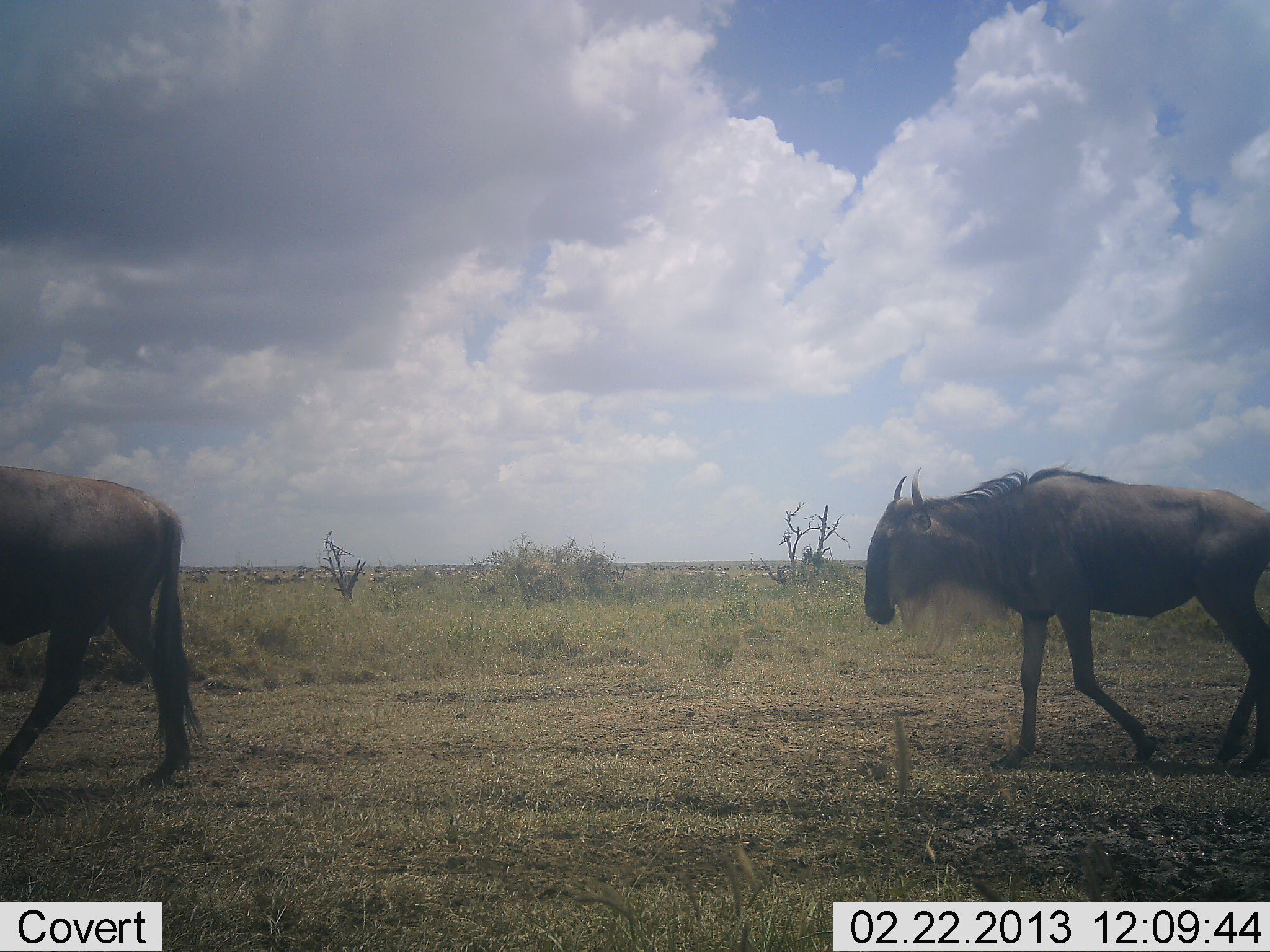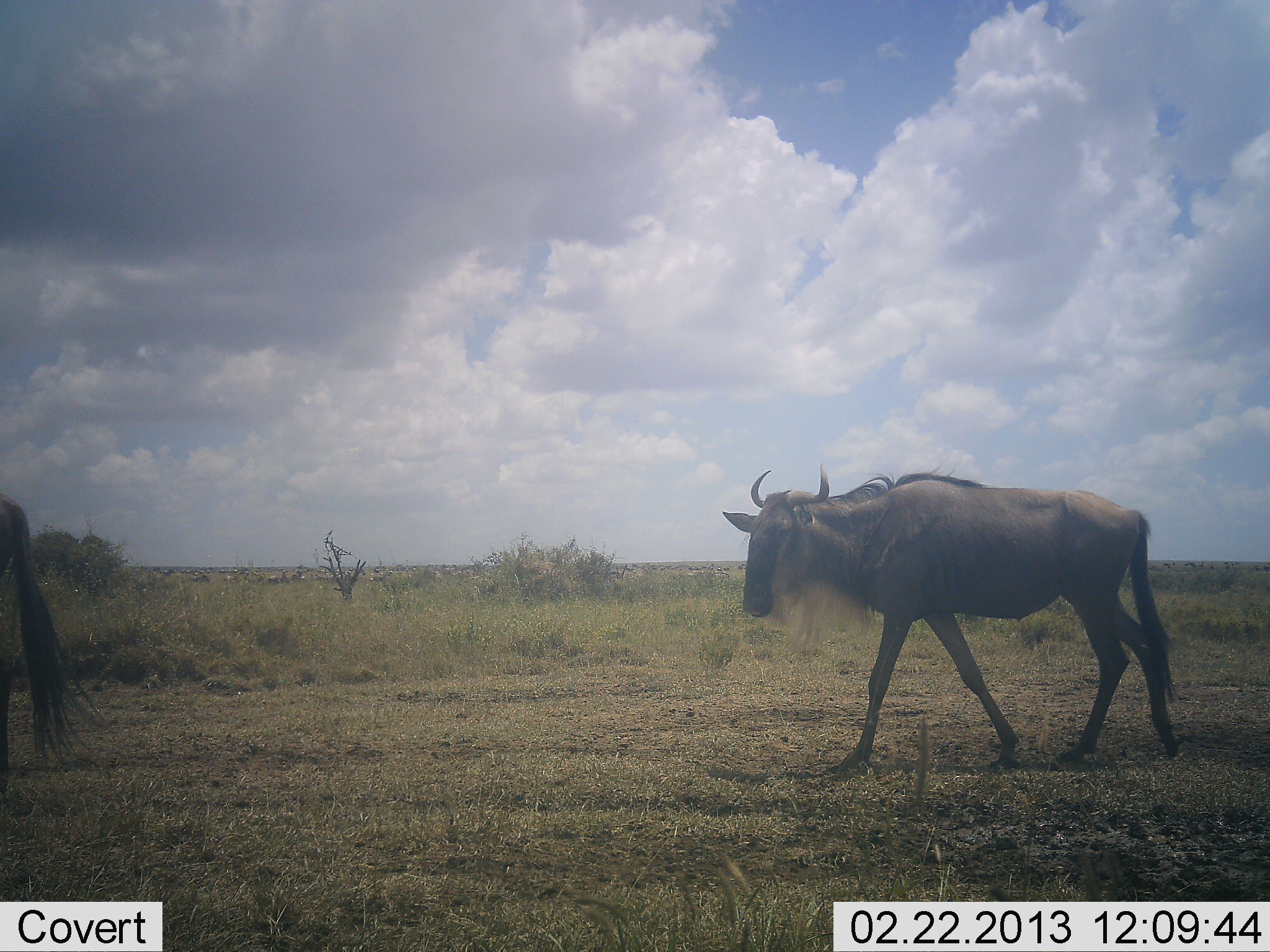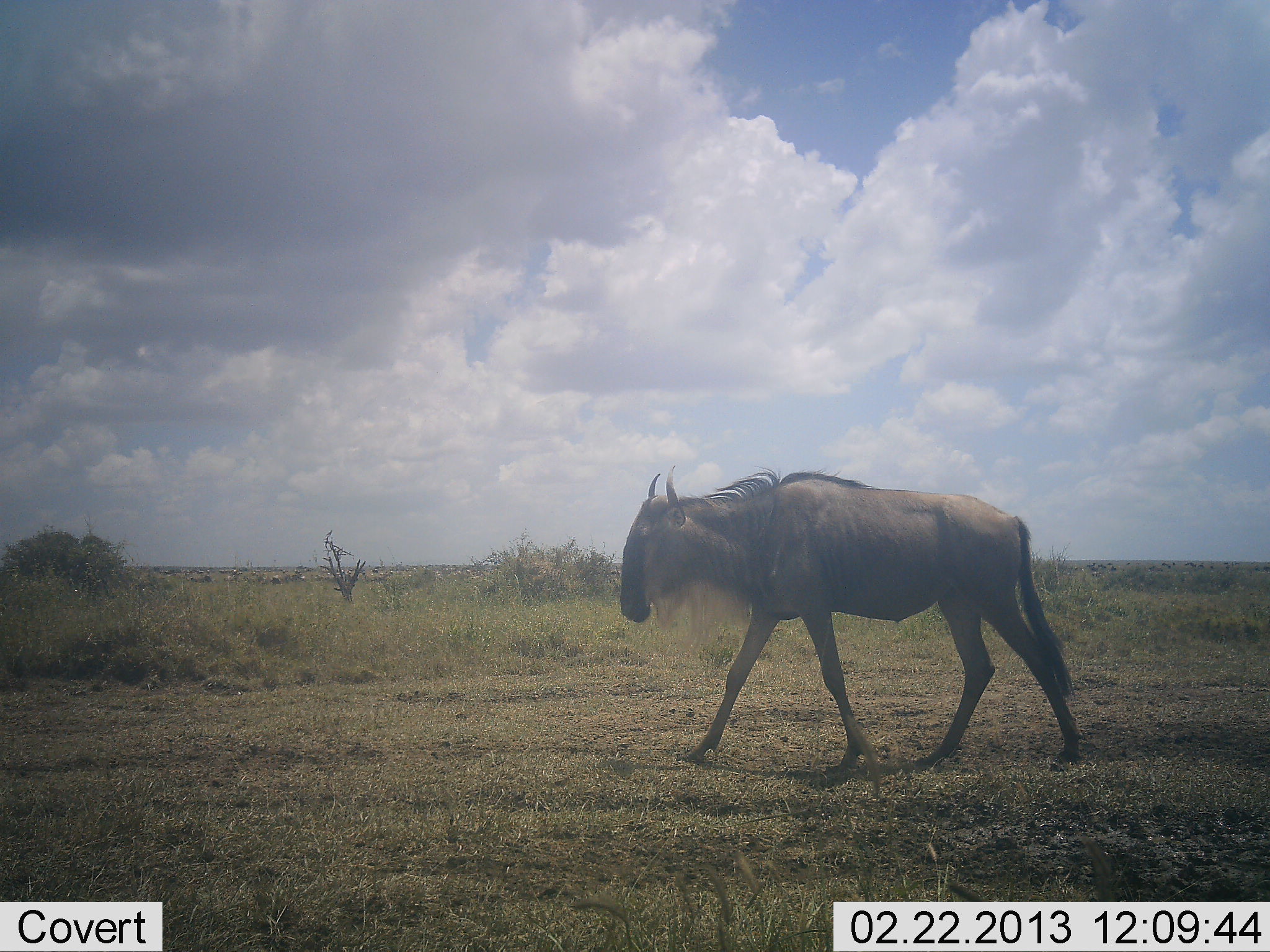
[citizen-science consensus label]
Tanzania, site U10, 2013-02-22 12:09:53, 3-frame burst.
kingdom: Animalia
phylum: Chordata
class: Mammalia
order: Artiodactyla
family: Bovidae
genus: Connochaetes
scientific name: Connochaetes taurinus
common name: blue wildebeest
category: wildebeest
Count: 2.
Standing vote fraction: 7%.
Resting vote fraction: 0%.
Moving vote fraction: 97%.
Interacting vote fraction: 0%.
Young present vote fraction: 3%.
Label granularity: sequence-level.